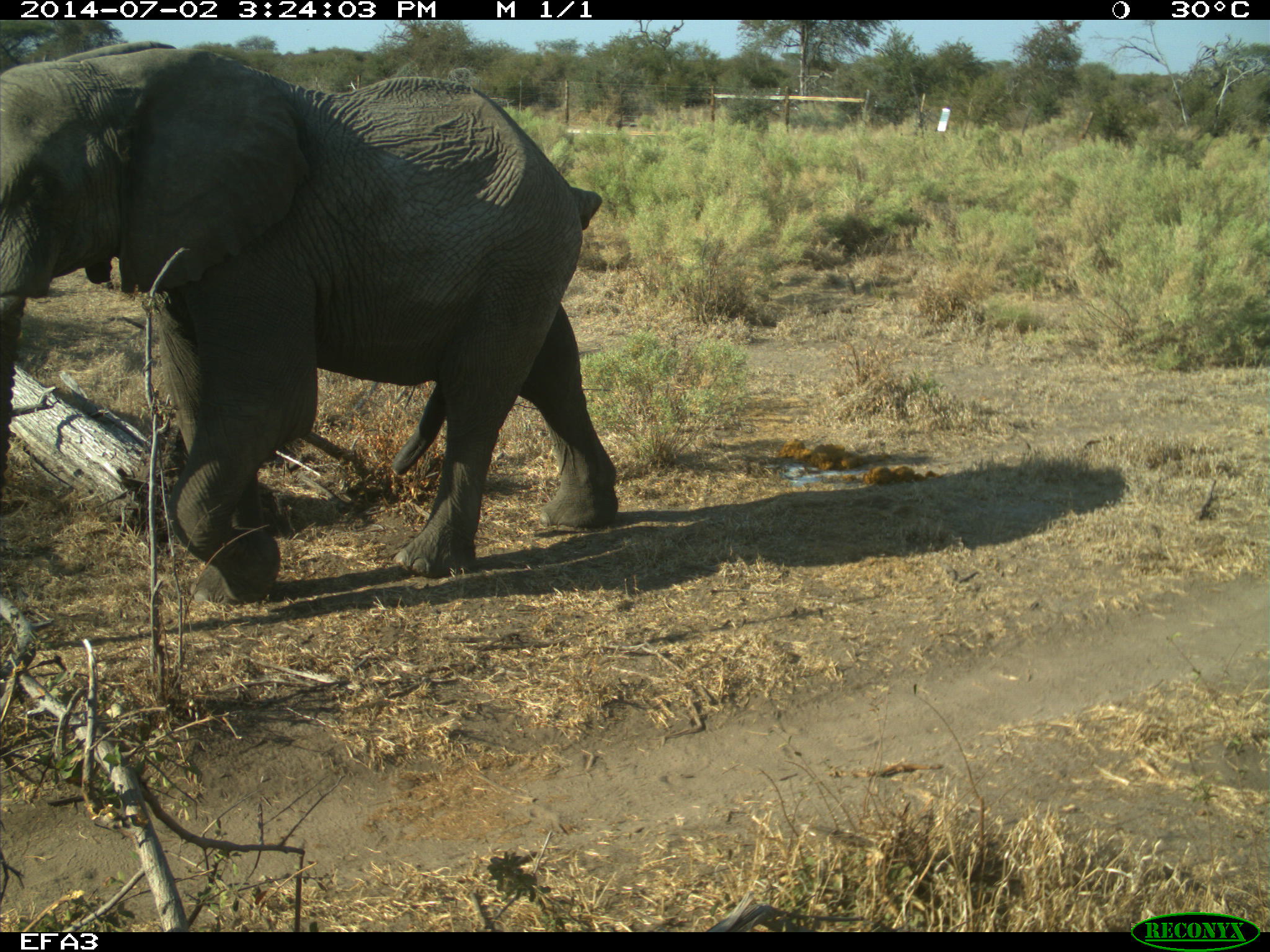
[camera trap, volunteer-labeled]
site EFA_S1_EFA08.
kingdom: Animalia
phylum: Chordata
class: Mammalia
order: Proboscidea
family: Elephantidae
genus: Loxodonta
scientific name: Loxodonta africana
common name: african bush elephant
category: elephant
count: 1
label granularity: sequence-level